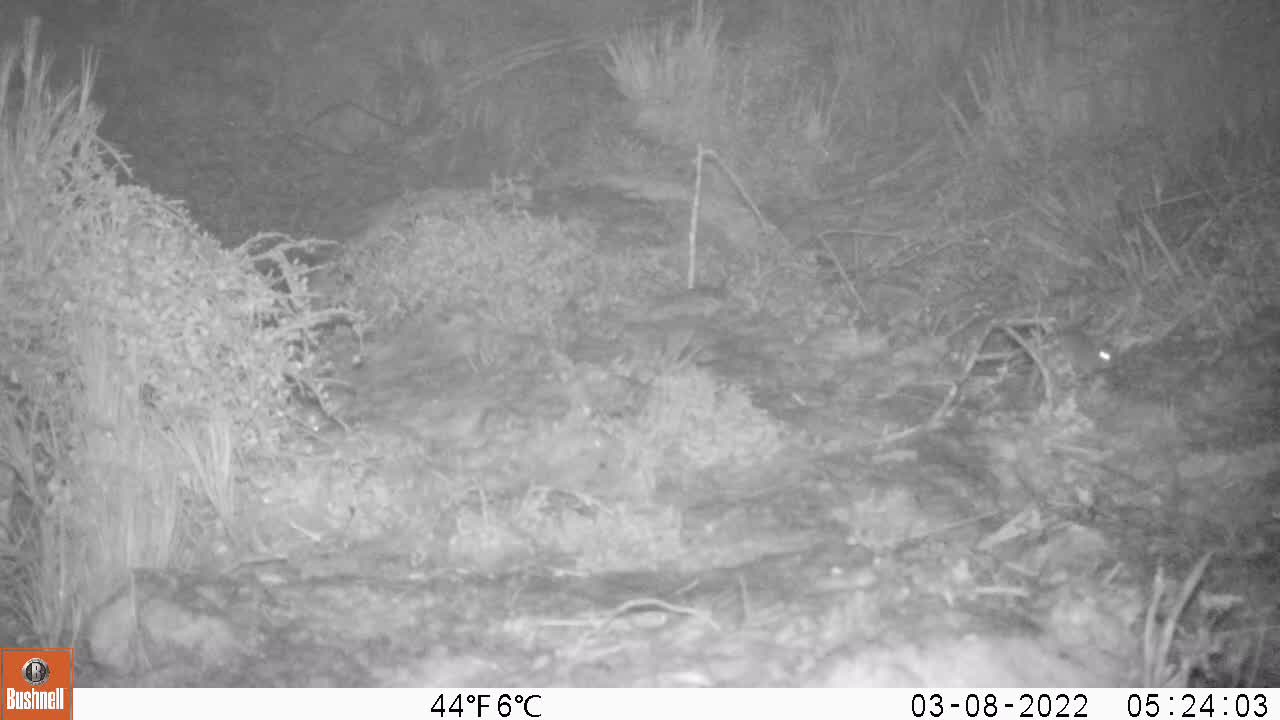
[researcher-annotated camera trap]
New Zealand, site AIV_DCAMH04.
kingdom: Animalia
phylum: Chordata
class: Mammalia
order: Rodentia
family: Muridae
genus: Mus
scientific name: Mus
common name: mouse